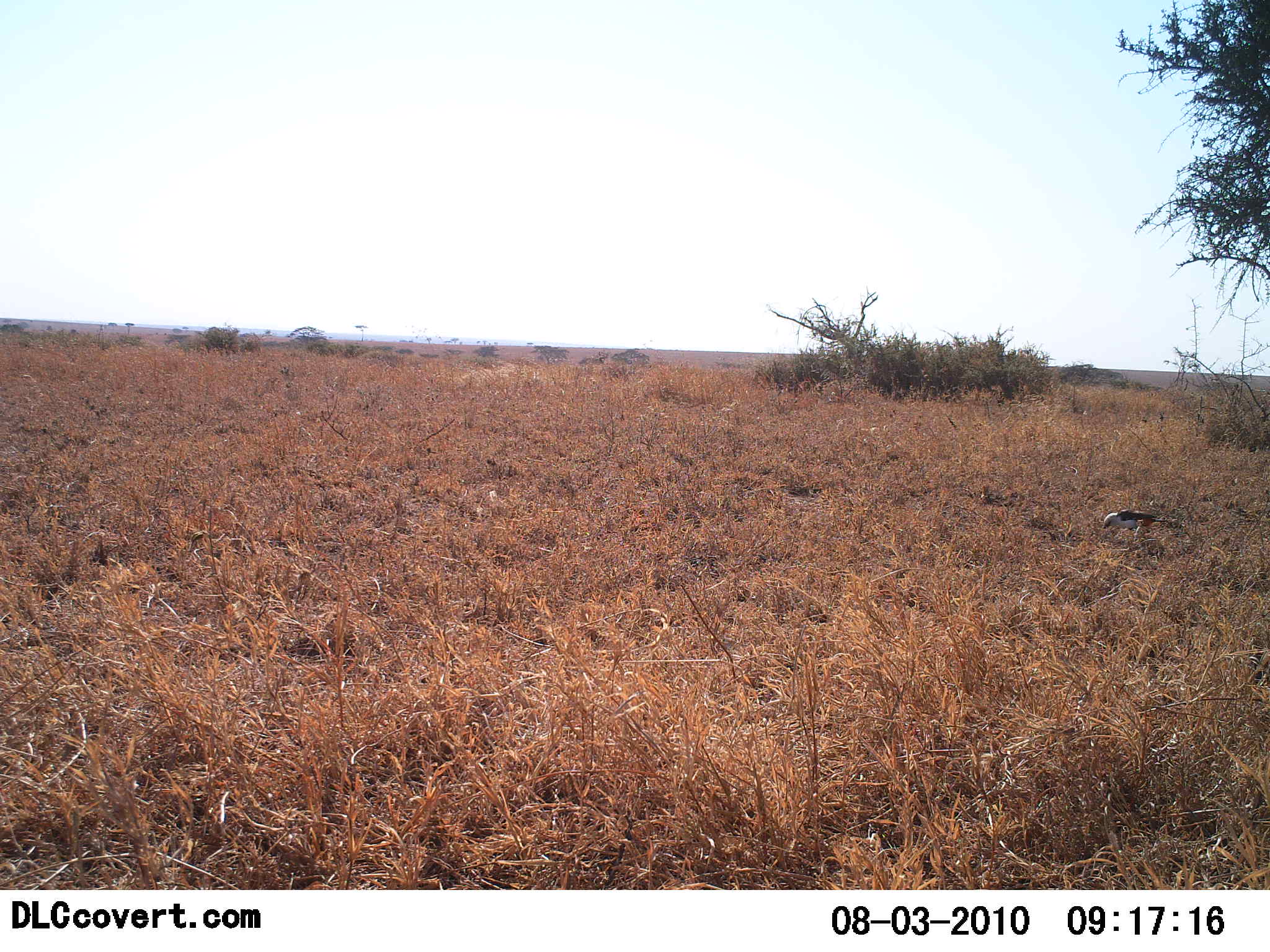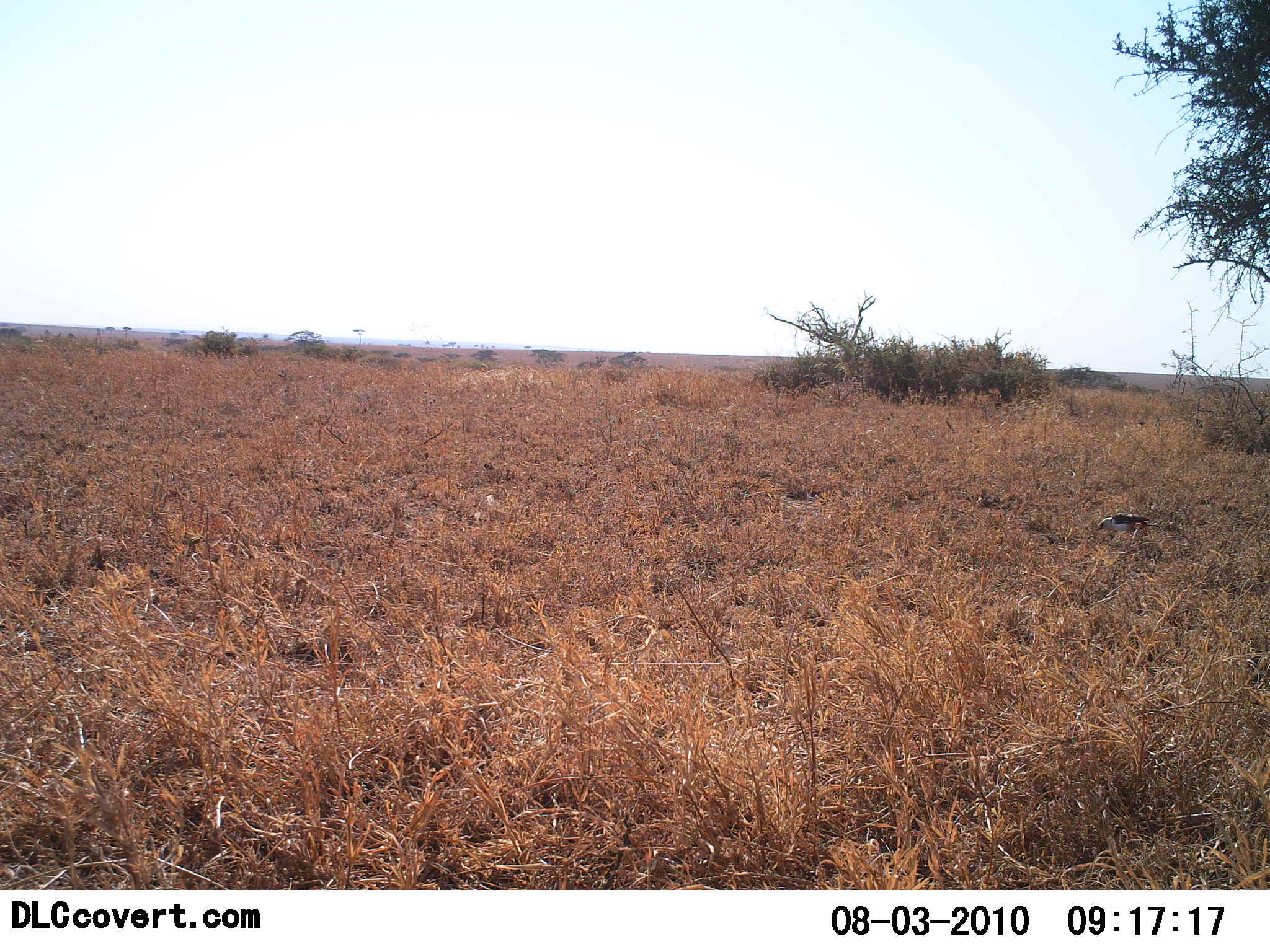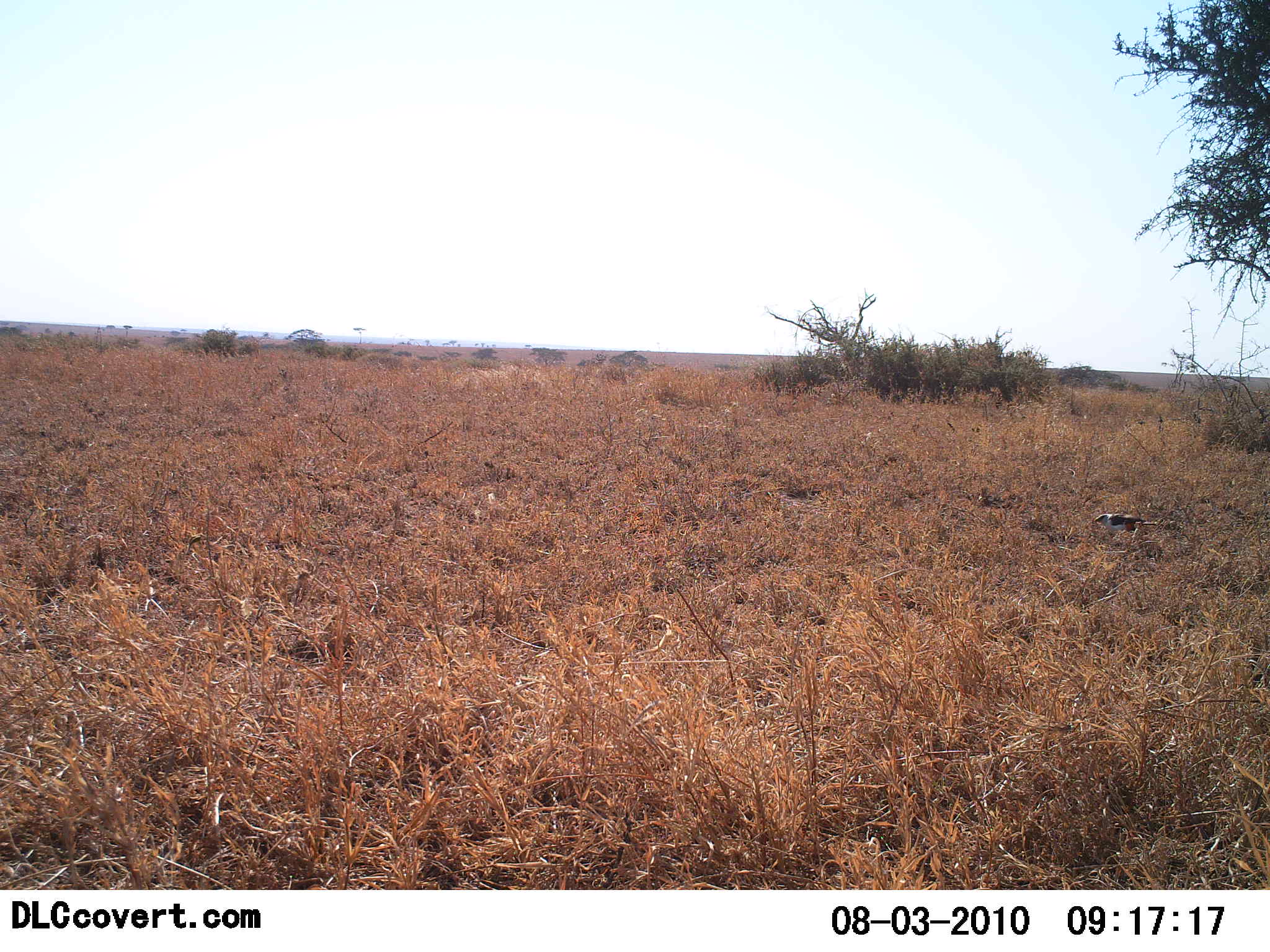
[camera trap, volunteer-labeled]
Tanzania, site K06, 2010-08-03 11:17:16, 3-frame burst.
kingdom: Animalia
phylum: Chordata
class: Aves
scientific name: Aves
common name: bird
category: otherbird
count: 1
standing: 62%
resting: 12%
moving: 25%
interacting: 0%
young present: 0%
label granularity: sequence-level